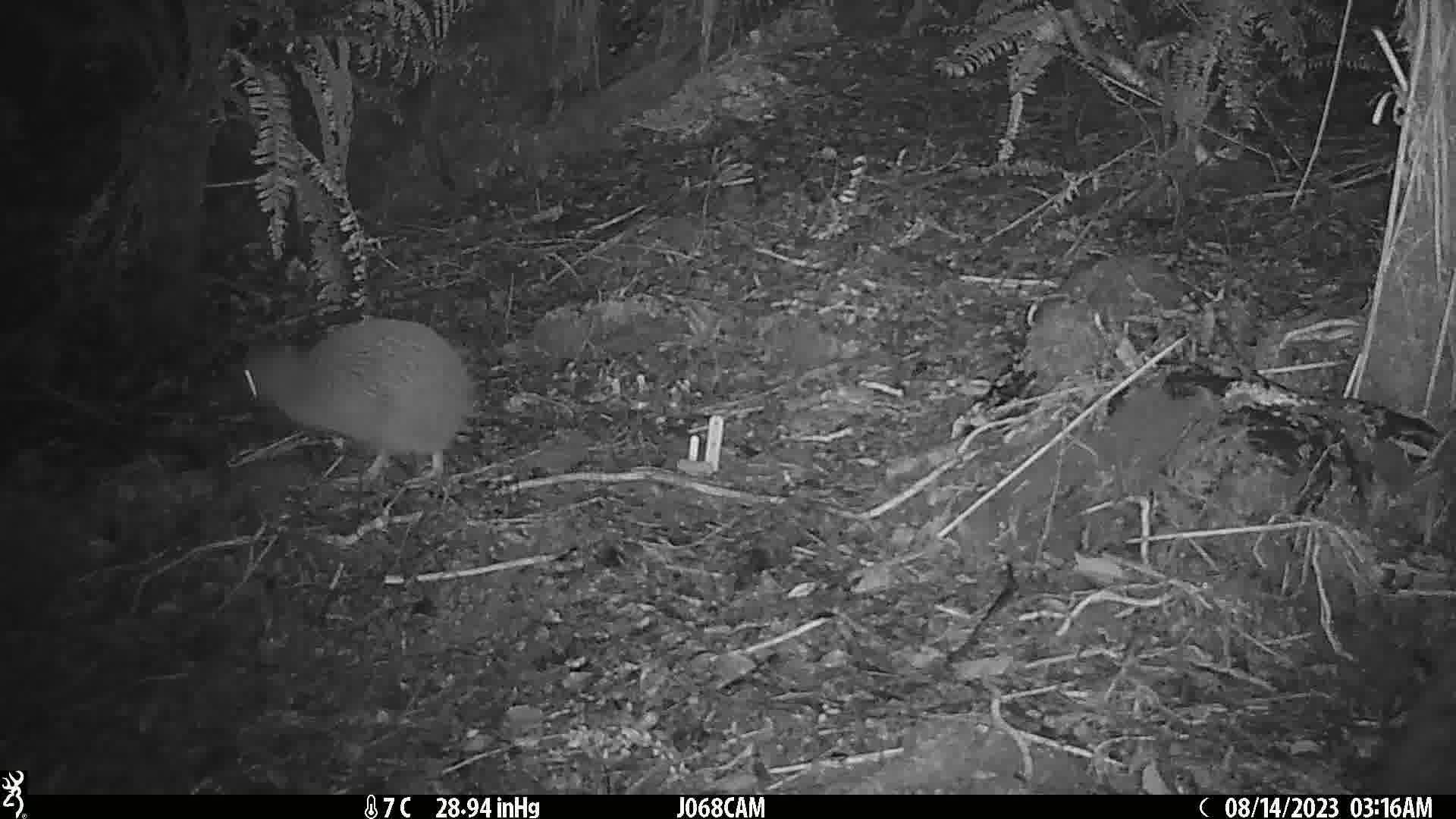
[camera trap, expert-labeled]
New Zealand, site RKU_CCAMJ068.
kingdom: Animalia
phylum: Chordata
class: Aves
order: Apterygiformes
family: Apterygidae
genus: Apteryx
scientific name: Apteryx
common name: kiwi